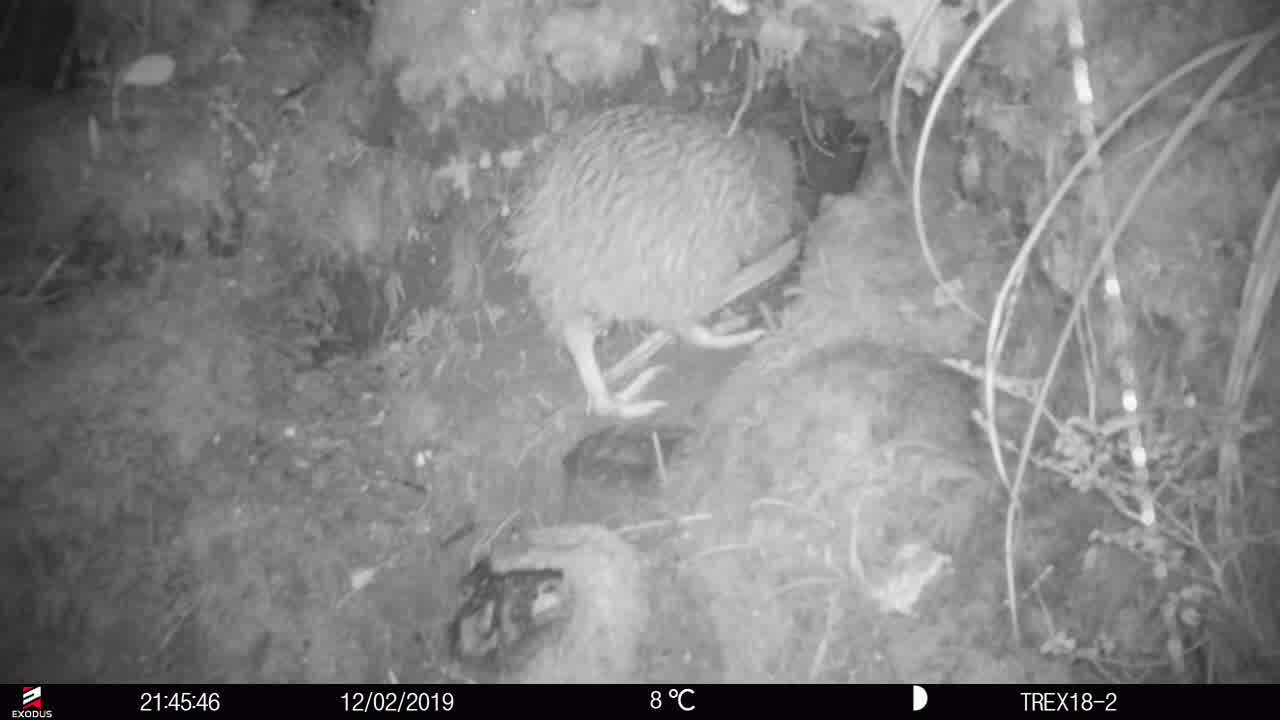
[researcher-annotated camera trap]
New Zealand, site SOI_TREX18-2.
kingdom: Animalia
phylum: Chordata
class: Aves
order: Apterygiformes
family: Apterygidae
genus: Apteryx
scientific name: Apteryx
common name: kiwi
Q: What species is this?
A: Kiwi (Apteryx).